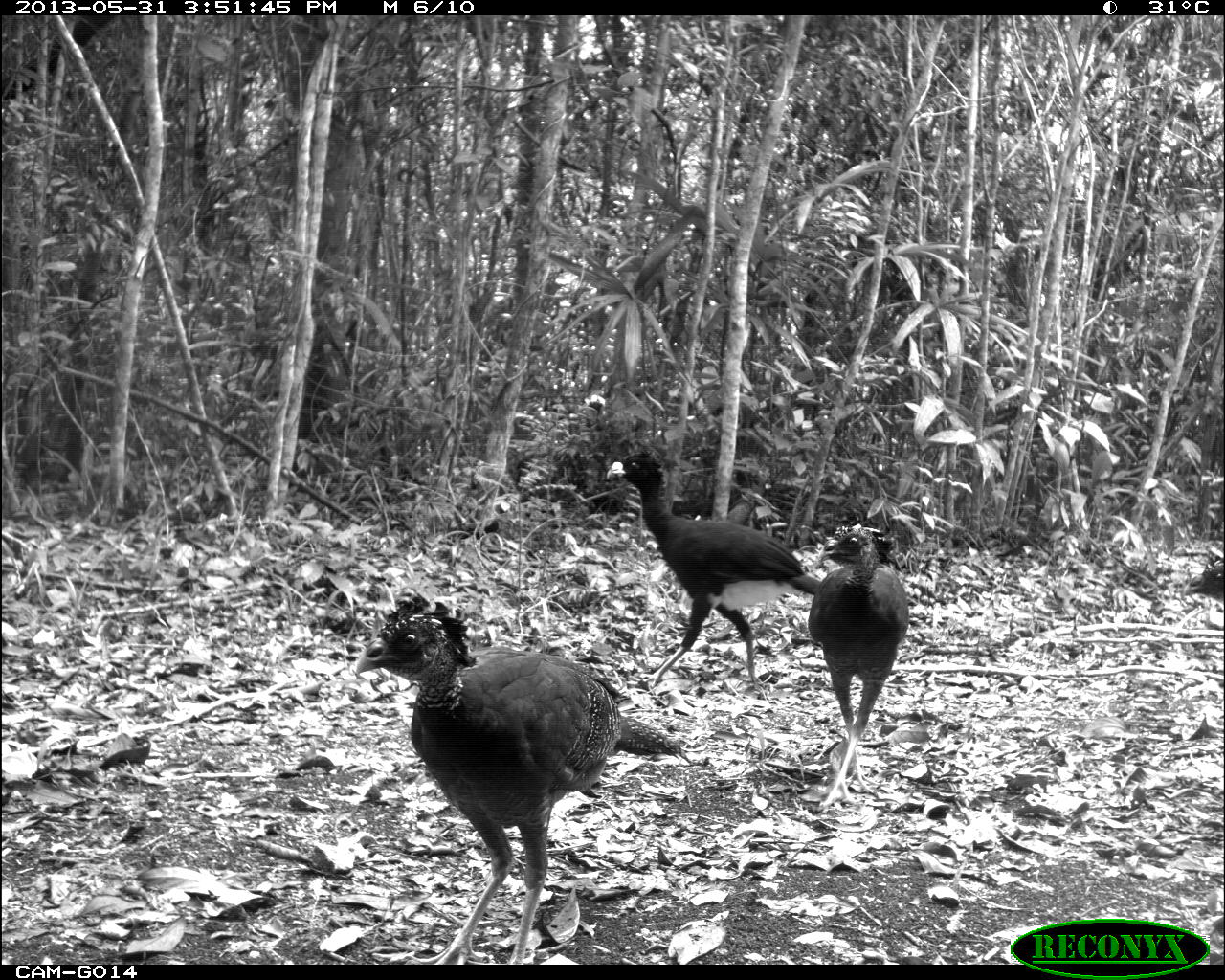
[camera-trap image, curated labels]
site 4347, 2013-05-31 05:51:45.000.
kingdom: Animalia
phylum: Chordata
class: Aves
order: Galliformes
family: Cracidae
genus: Crax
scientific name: Crax rubra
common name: great curassow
Crax rubra (great curassow), count 1.